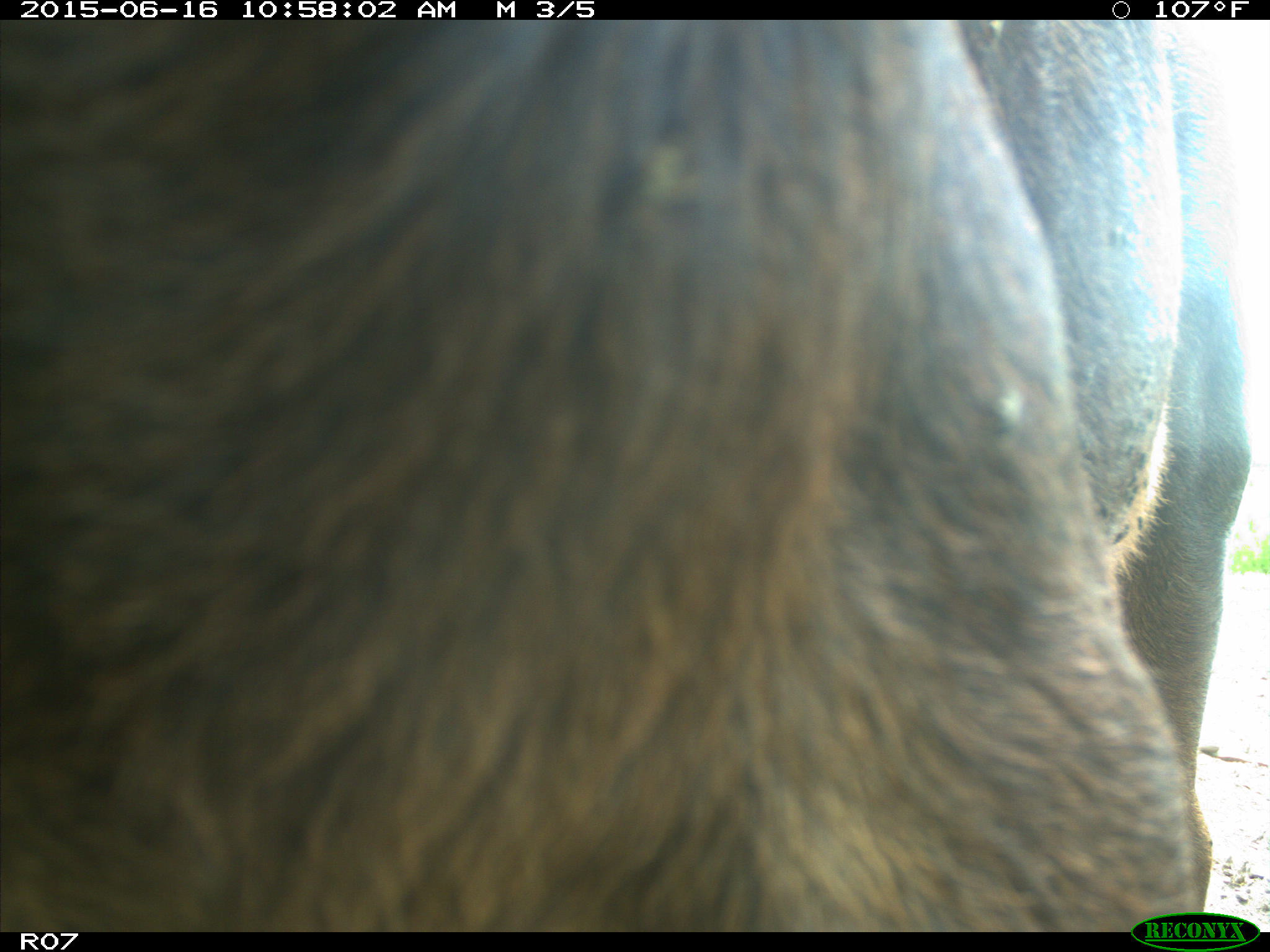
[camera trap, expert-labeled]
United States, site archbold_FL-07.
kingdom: Animalia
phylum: Chordata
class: Mammalia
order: Artiodactyla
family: Bovidae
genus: Bos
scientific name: Bos taurus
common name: domestic cow